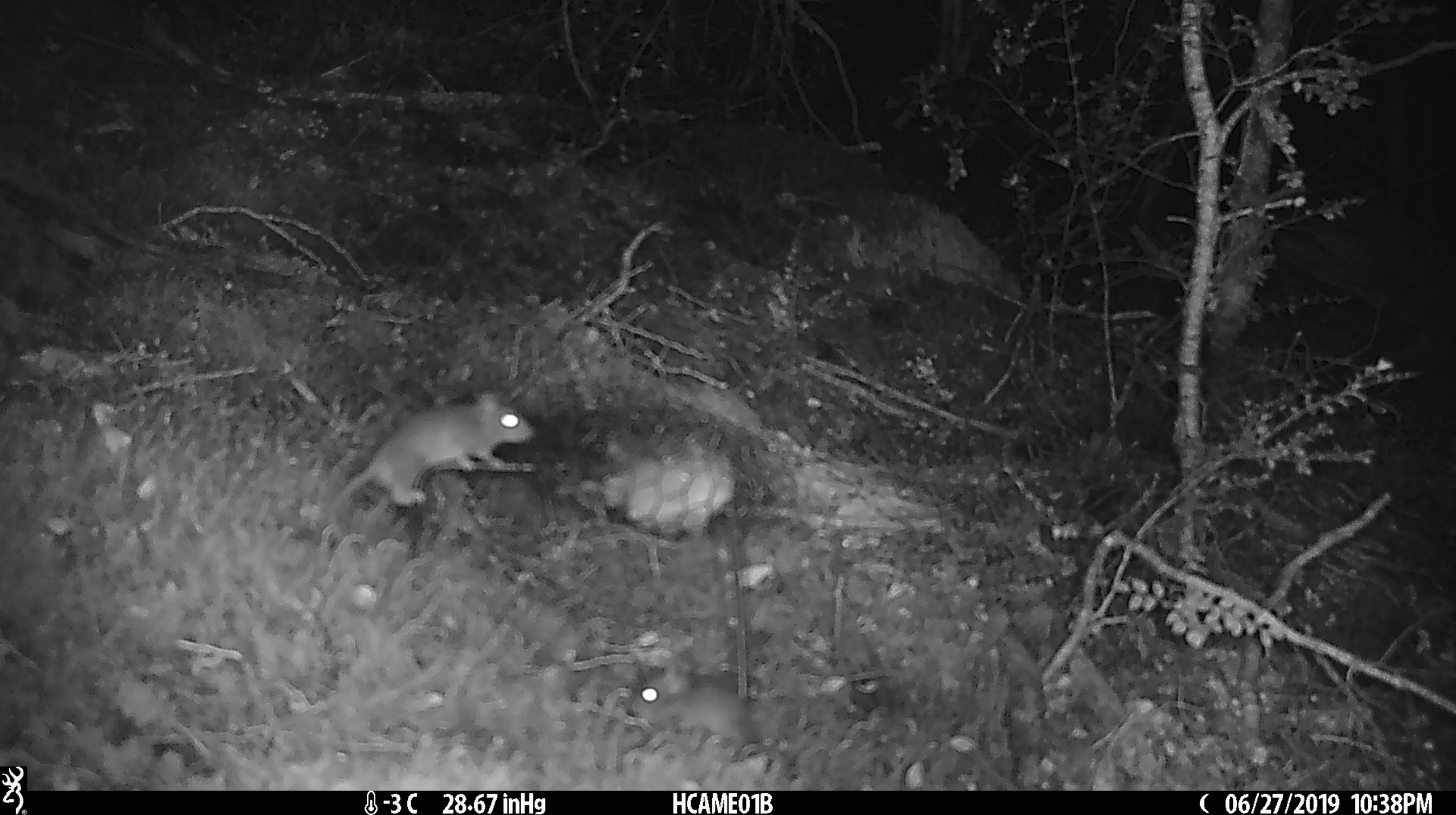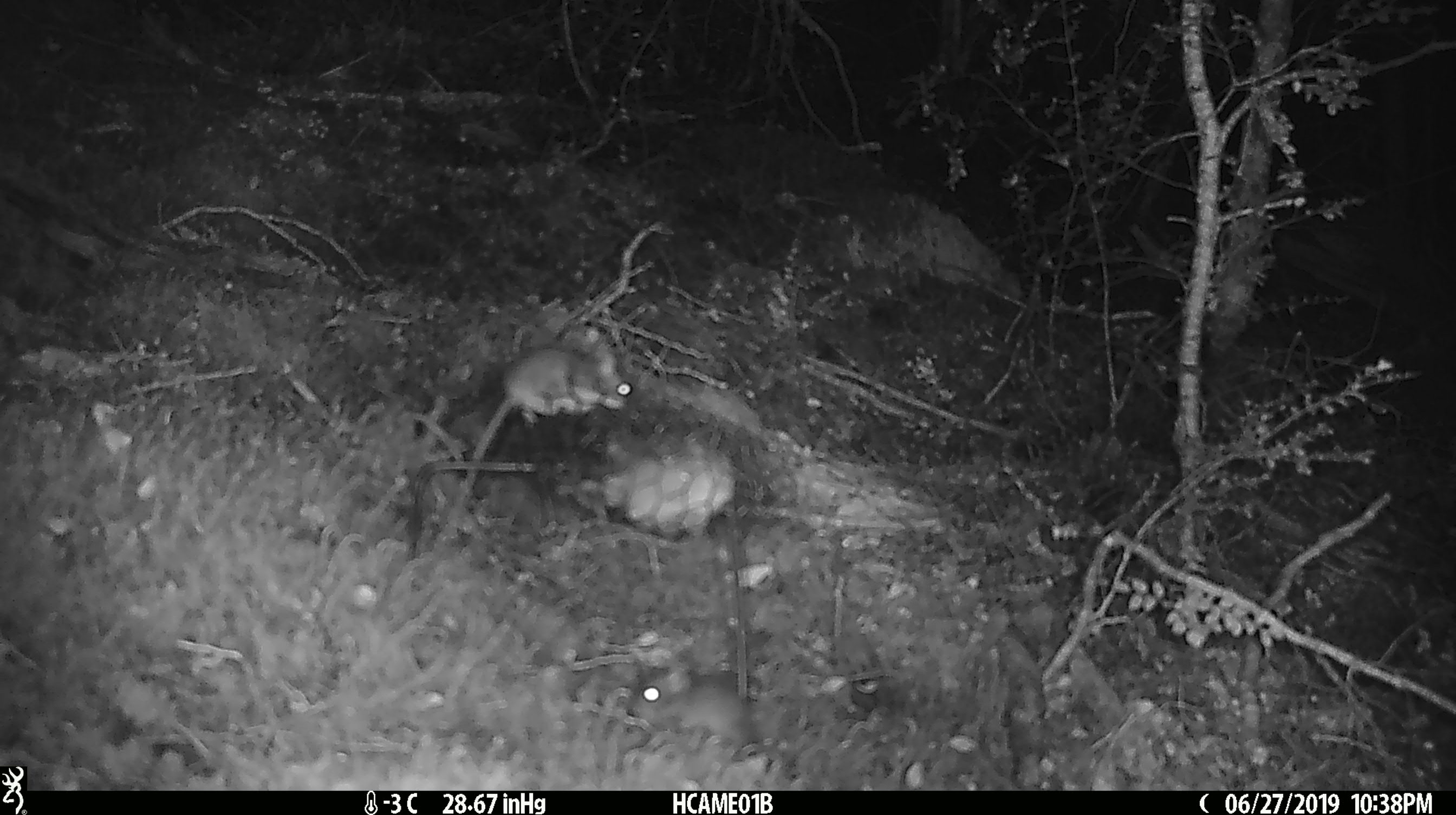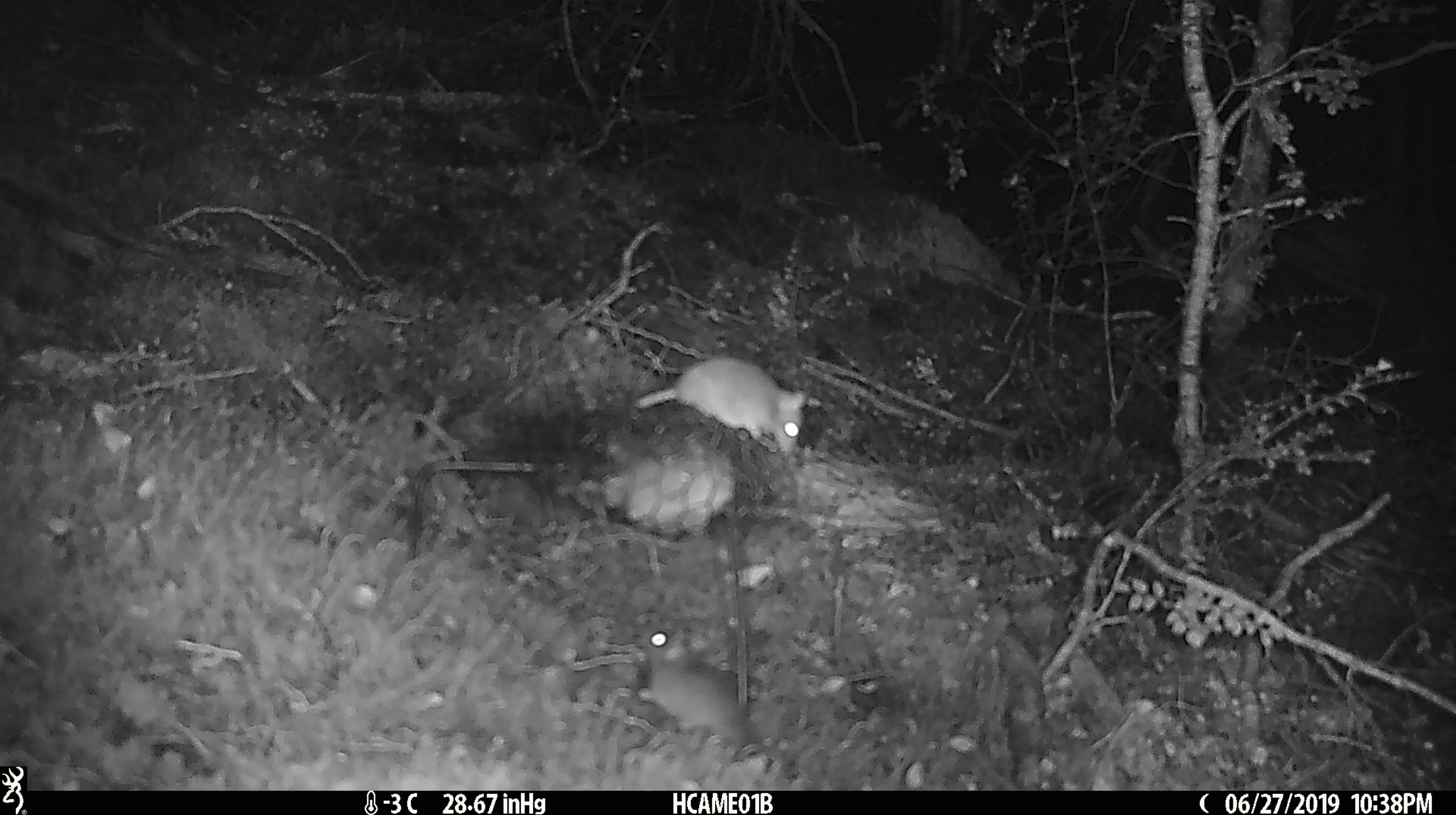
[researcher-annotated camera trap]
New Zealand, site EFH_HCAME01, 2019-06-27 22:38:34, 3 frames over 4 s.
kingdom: Animalia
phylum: Chordata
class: Mammalia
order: Rodentia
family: Muridae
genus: Mus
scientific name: Mus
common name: mouse